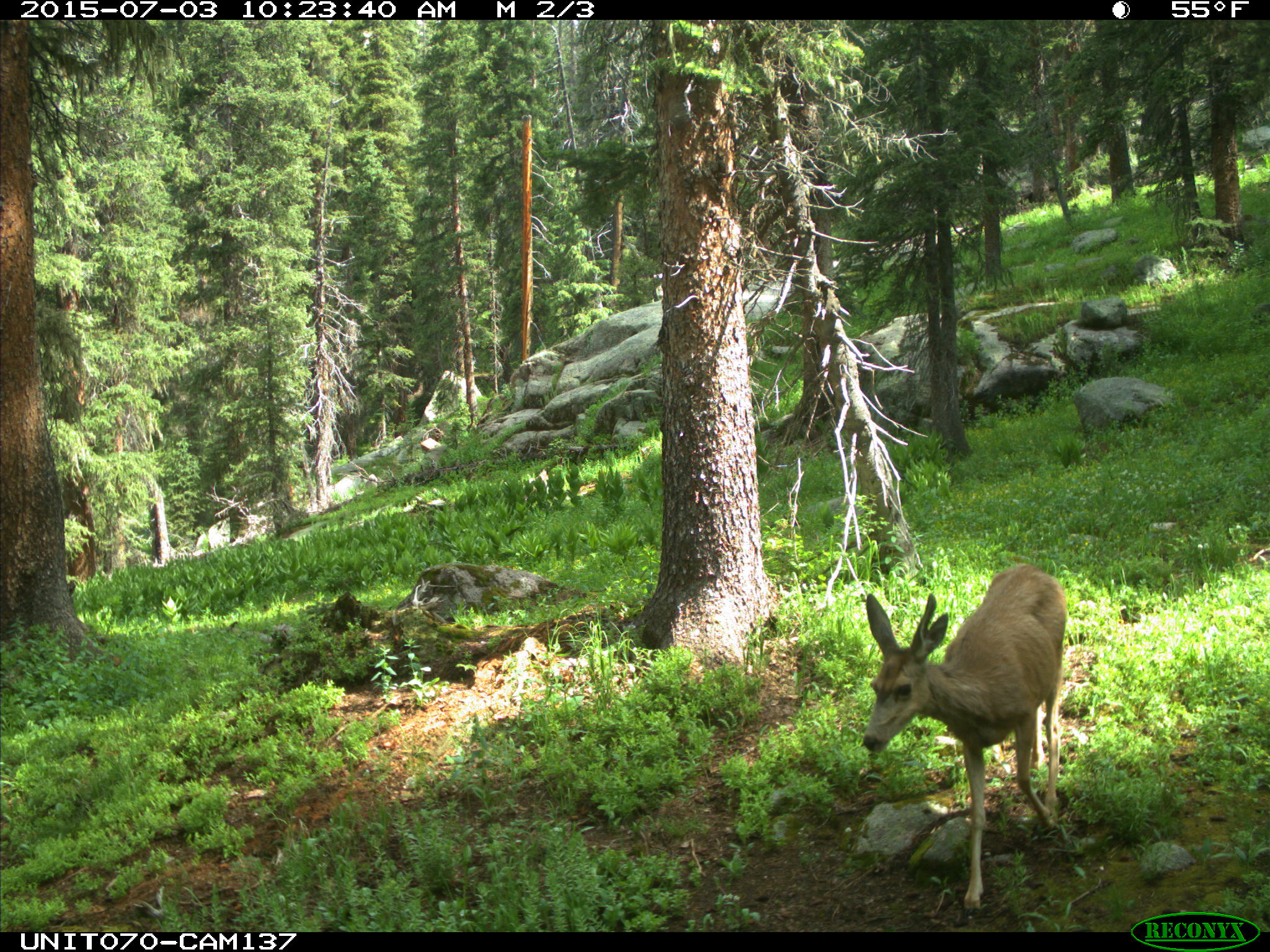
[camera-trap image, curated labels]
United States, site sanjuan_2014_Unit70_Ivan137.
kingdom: Animalia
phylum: Chordata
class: Mammalia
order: Artiodactyla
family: Cervidae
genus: Odocoileus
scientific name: Odocoileus hemionus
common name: mule deer